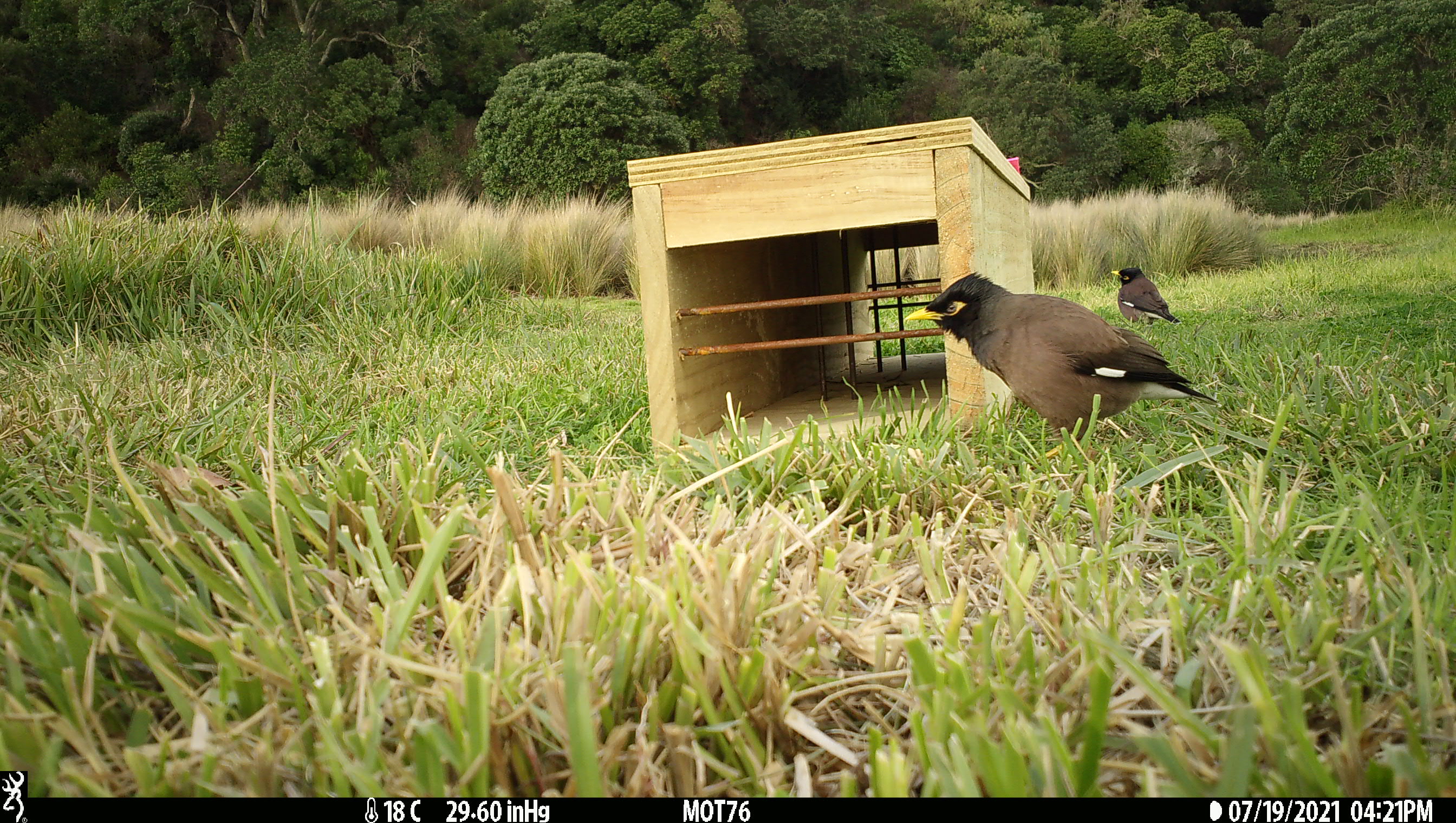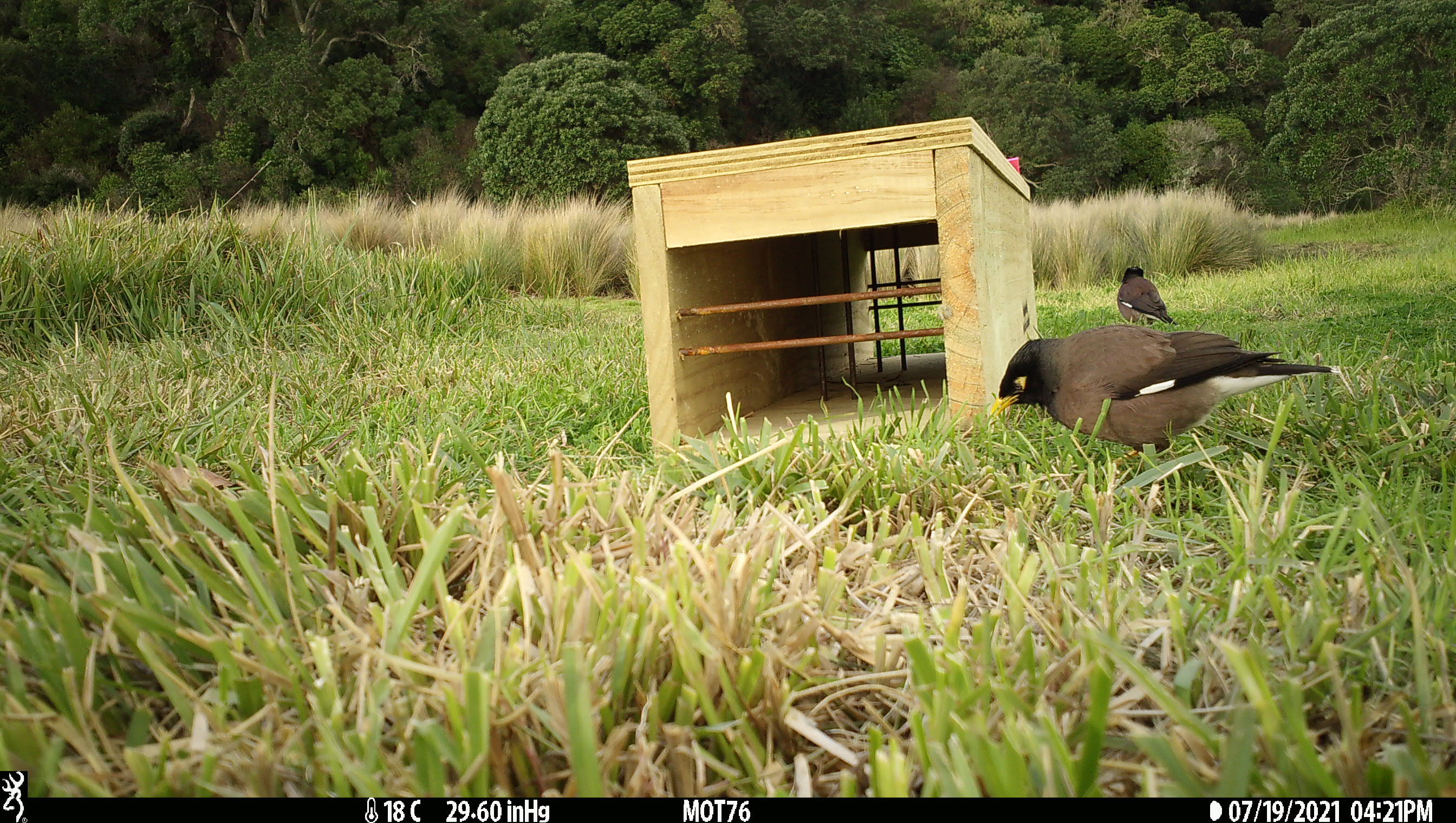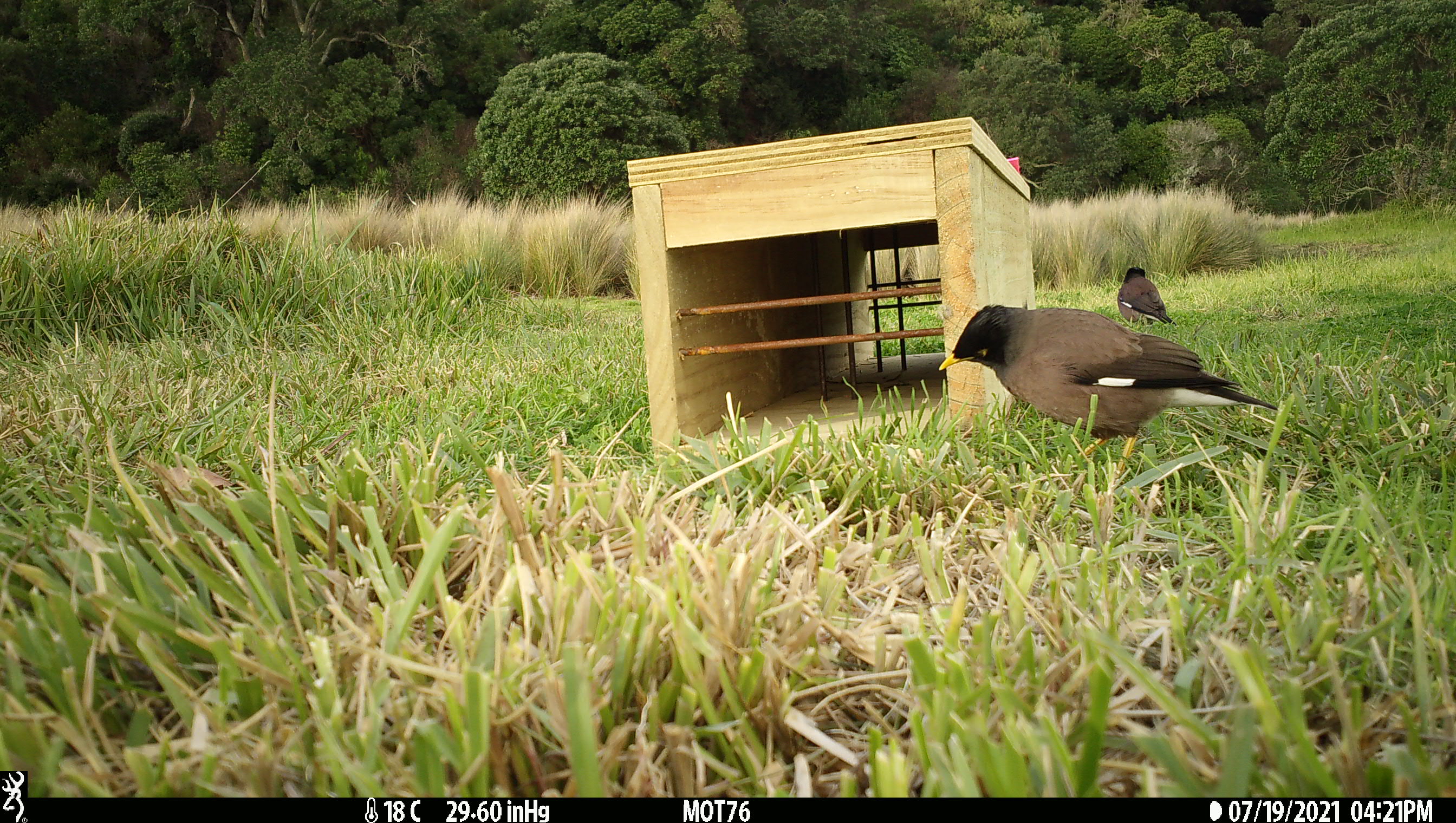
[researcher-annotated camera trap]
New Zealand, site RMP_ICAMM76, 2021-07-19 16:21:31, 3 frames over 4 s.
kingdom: Animalia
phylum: Chordata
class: Aves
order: Passeriformes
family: Sturnidae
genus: Acridotheres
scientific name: Acridotheres tristis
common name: common myna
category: myna